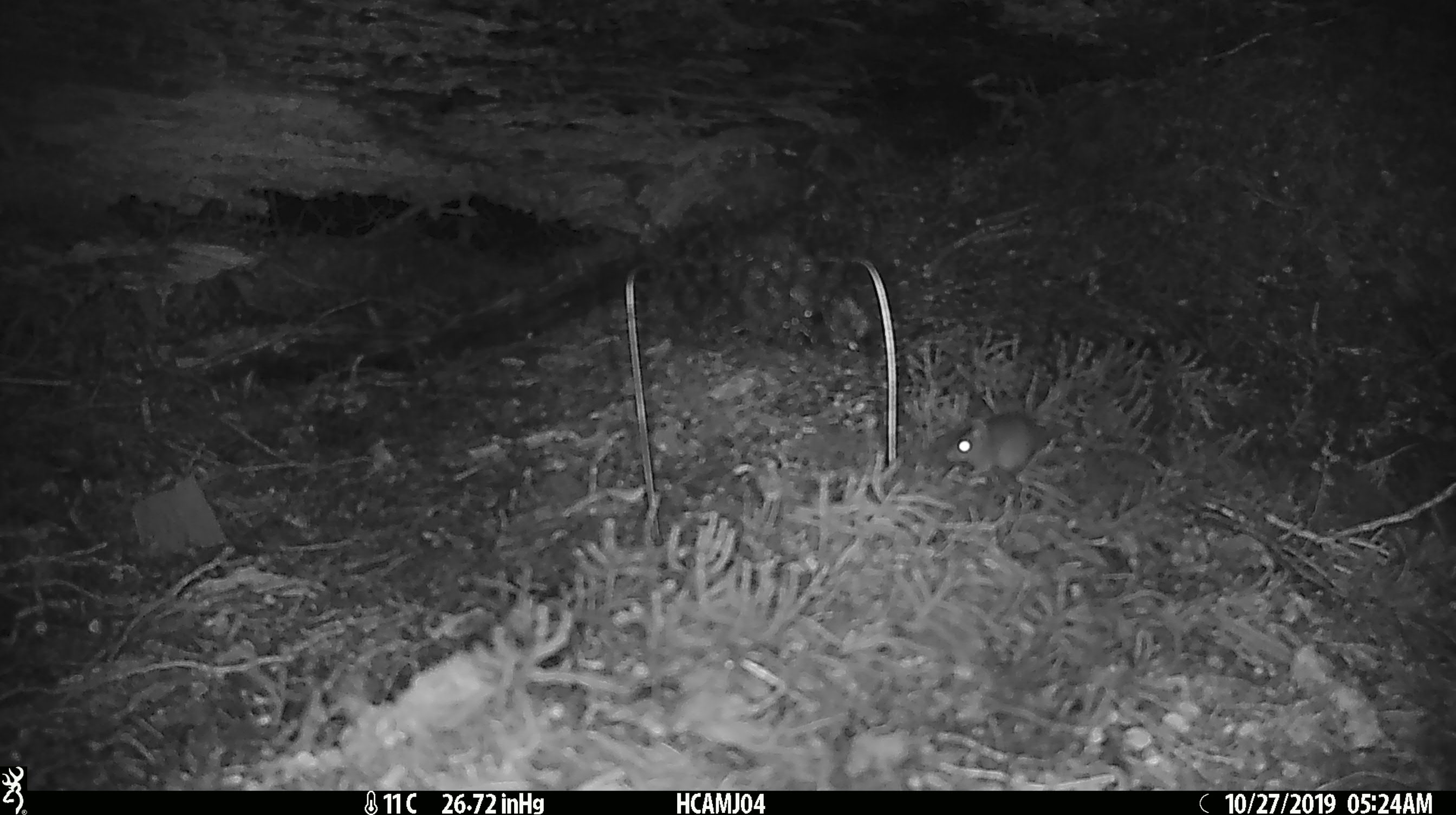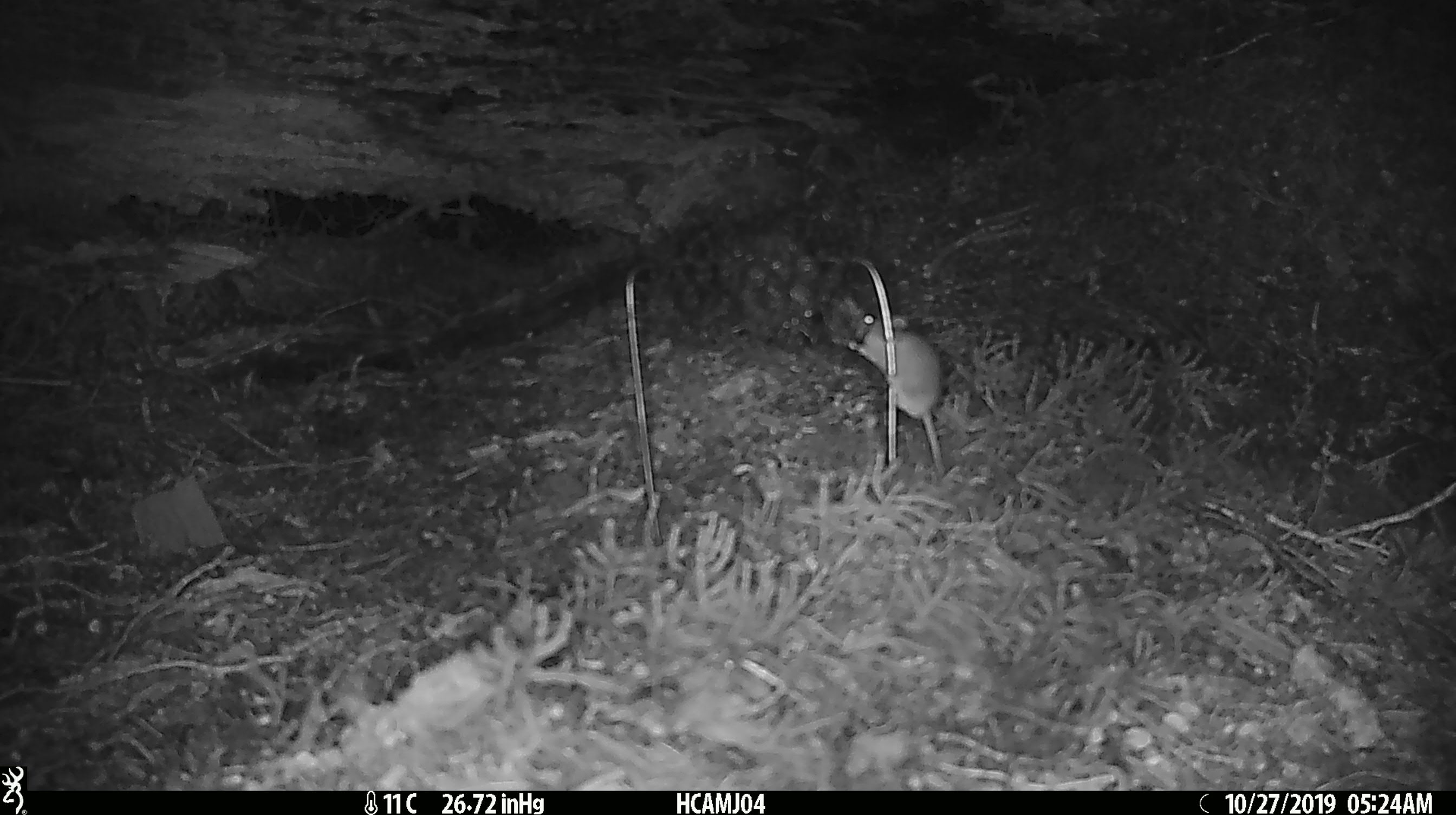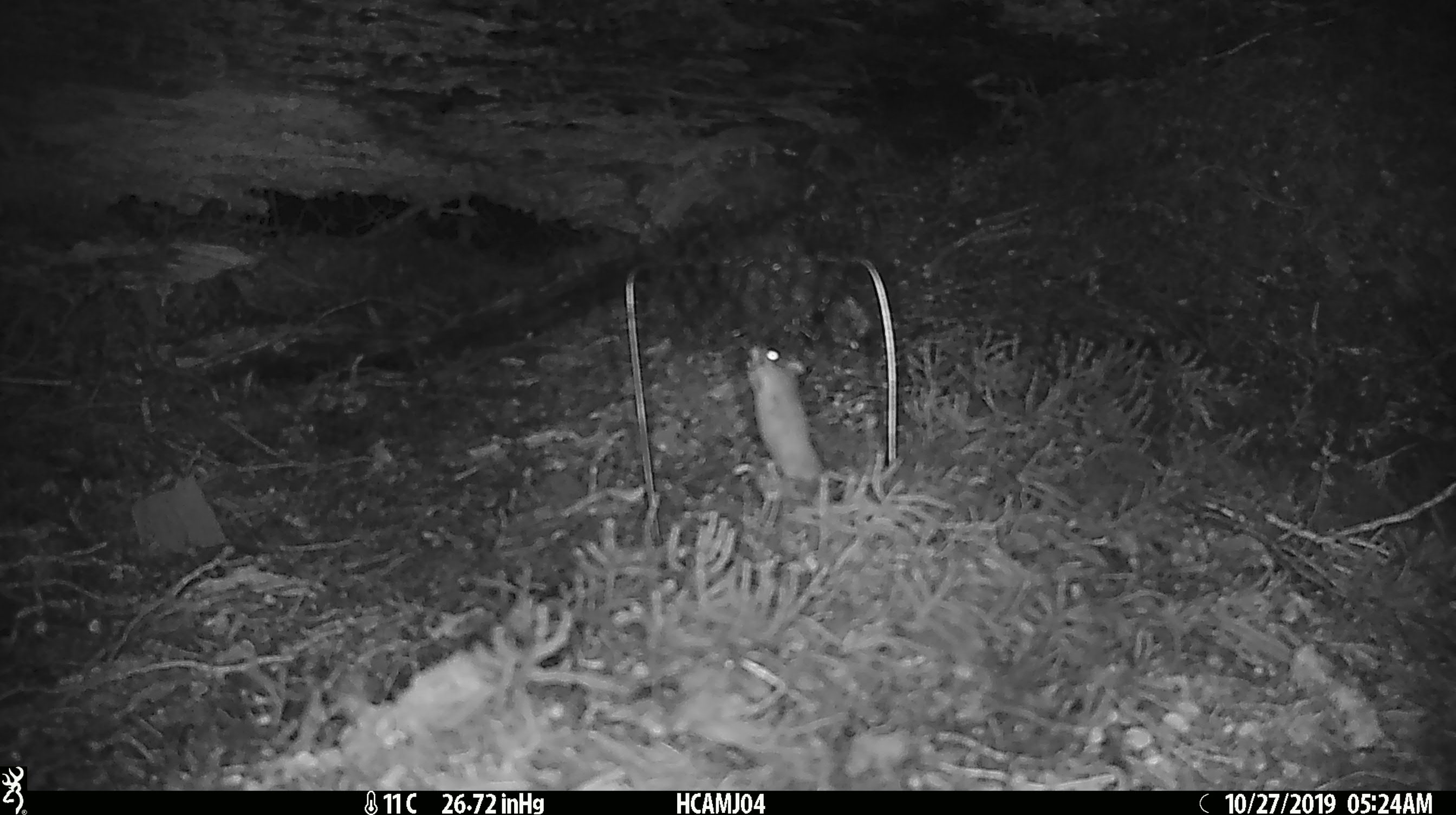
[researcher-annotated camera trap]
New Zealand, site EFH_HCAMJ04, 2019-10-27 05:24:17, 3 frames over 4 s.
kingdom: Animalia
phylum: Chordata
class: Mammalia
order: Rodentia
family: Muridae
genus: Mus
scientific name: Mus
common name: mouse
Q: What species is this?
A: Mouse (Mus).